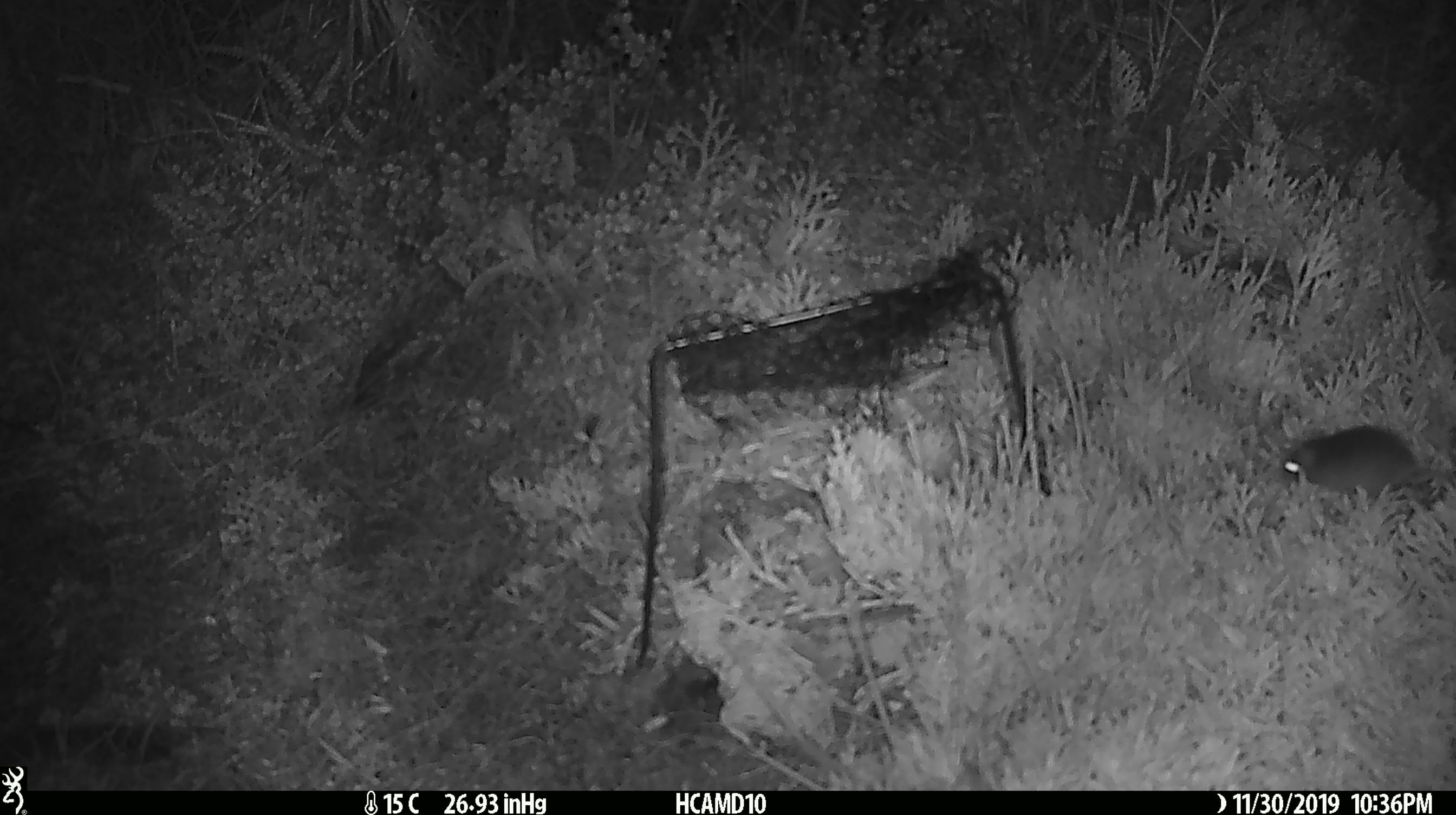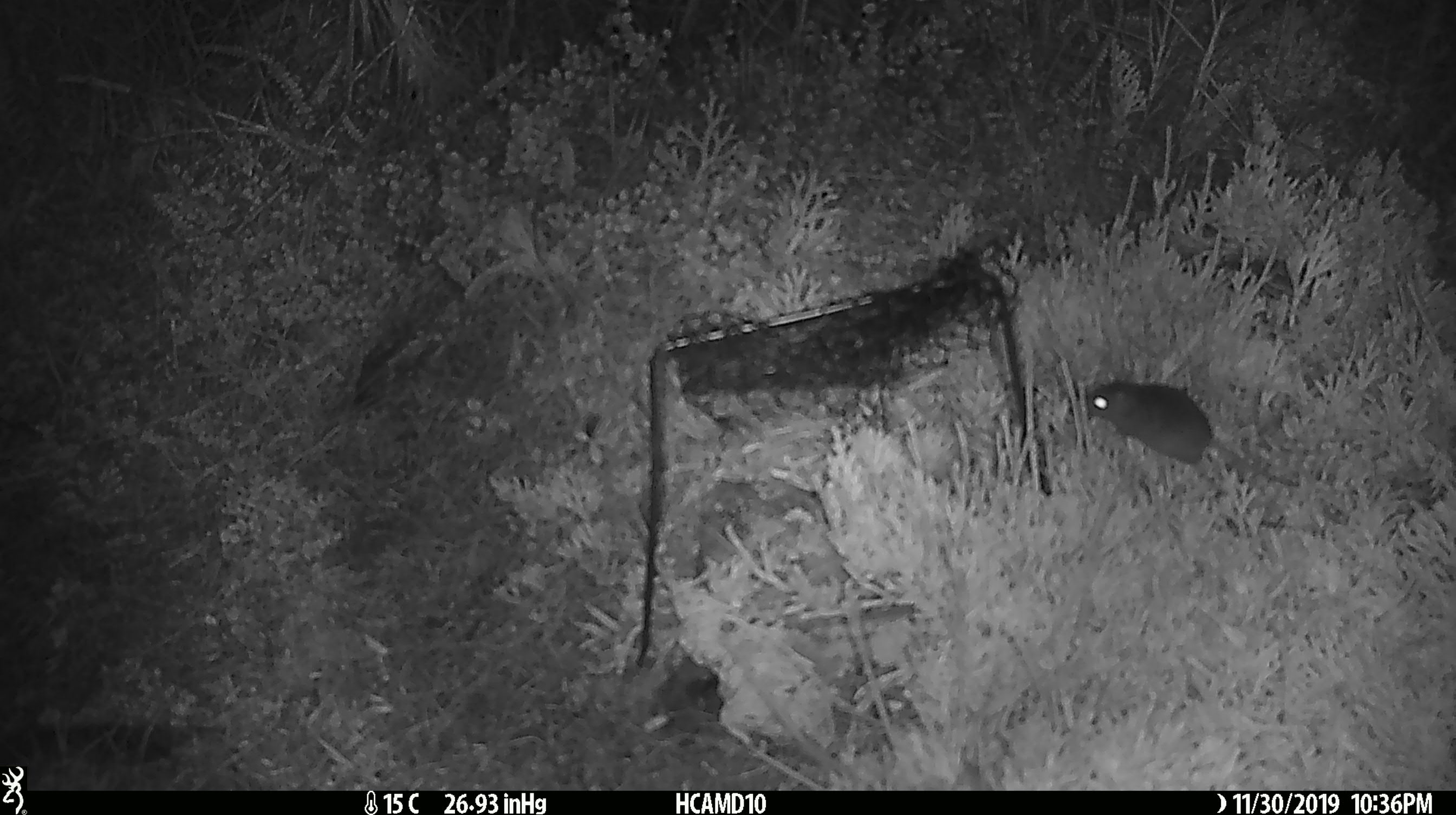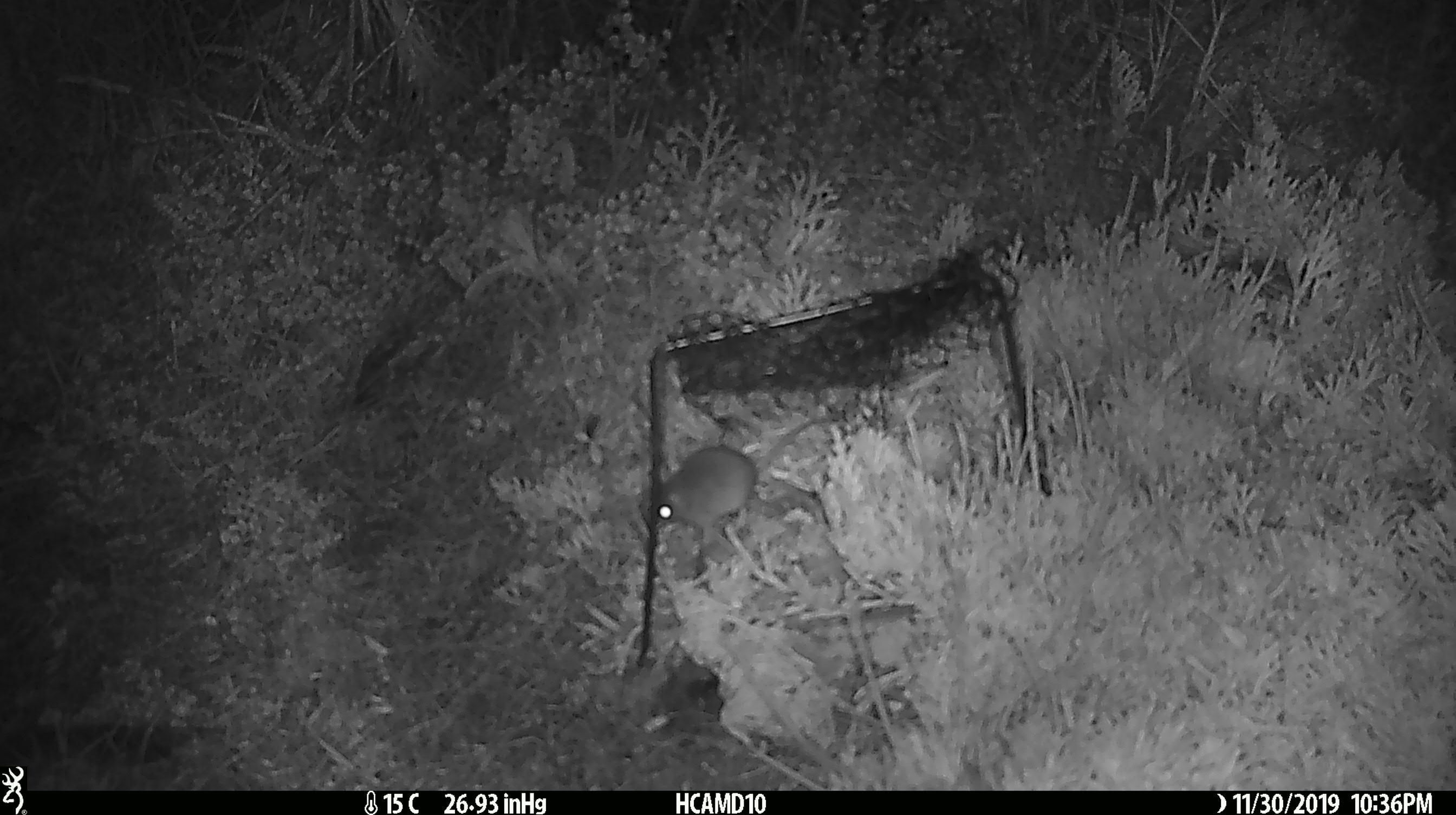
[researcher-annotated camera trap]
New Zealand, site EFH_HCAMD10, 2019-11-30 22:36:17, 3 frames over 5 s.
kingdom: Animalia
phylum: Chordata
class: Mammalia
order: Rodentia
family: Muridae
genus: Mus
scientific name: Mus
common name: mouse